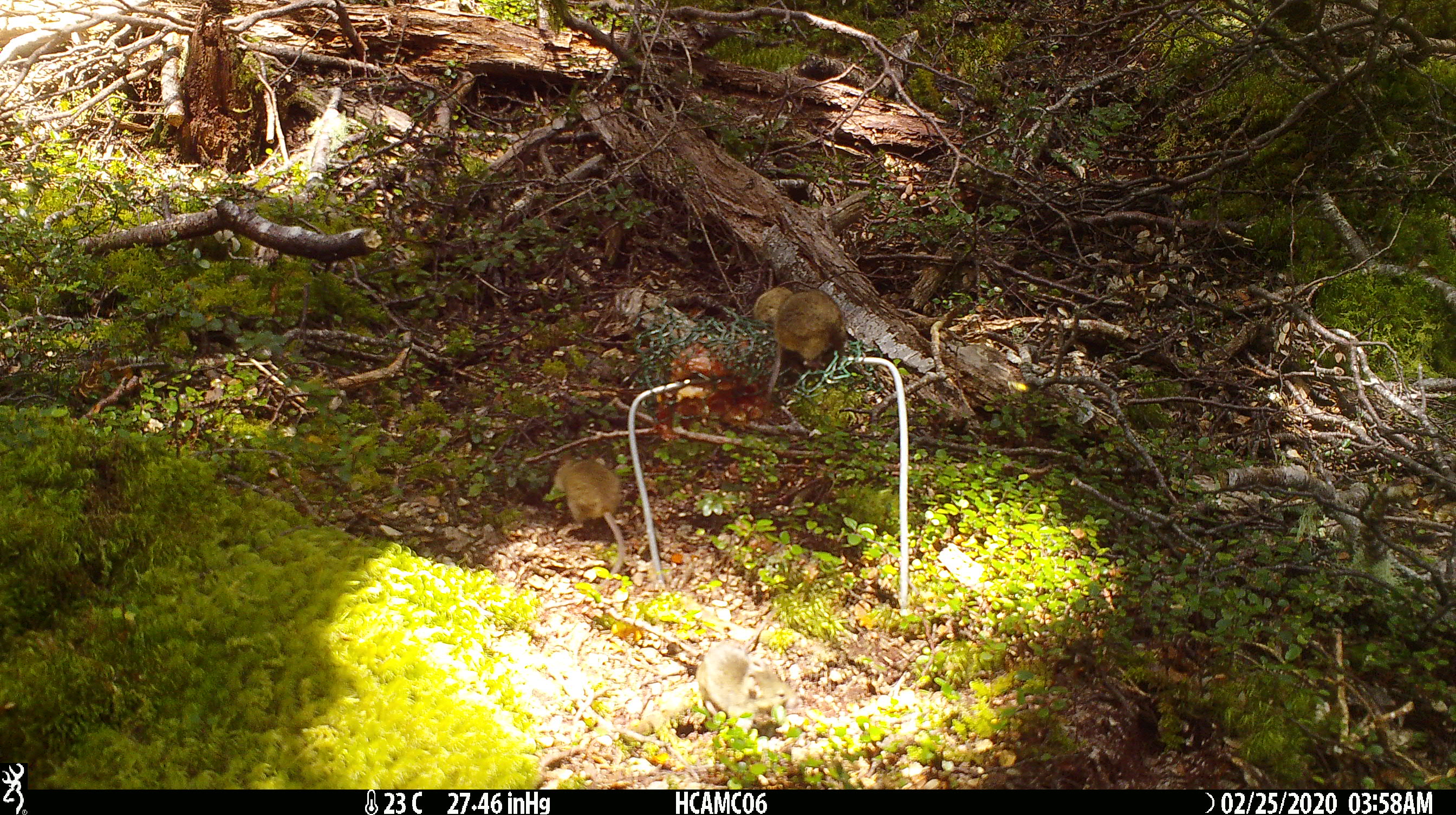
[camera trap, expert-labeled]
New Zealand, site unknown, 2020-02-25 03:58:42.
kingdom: Animalia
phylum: Chordata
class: Mammalia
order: Rodentia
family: Muridae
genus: Mus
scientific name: Mus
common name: mouse